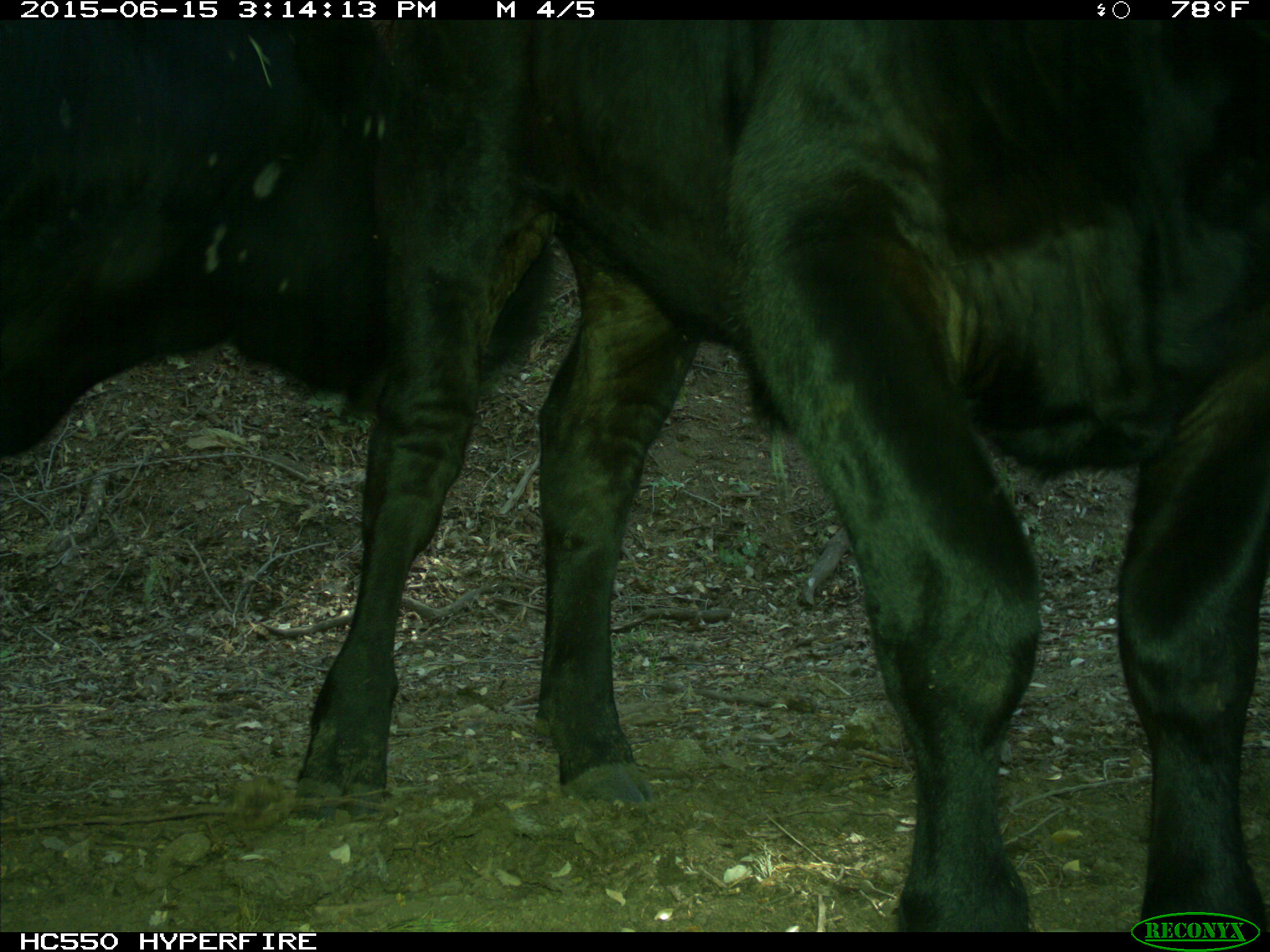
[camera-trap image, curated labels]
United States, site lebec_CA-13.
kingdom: Animalia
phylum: Chordata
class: Mammalia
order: Artiodactyla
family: Bovidae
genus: Bos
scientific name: Bos taurus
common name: domestic cow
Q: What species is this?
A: Bos taurus (domestic cow).